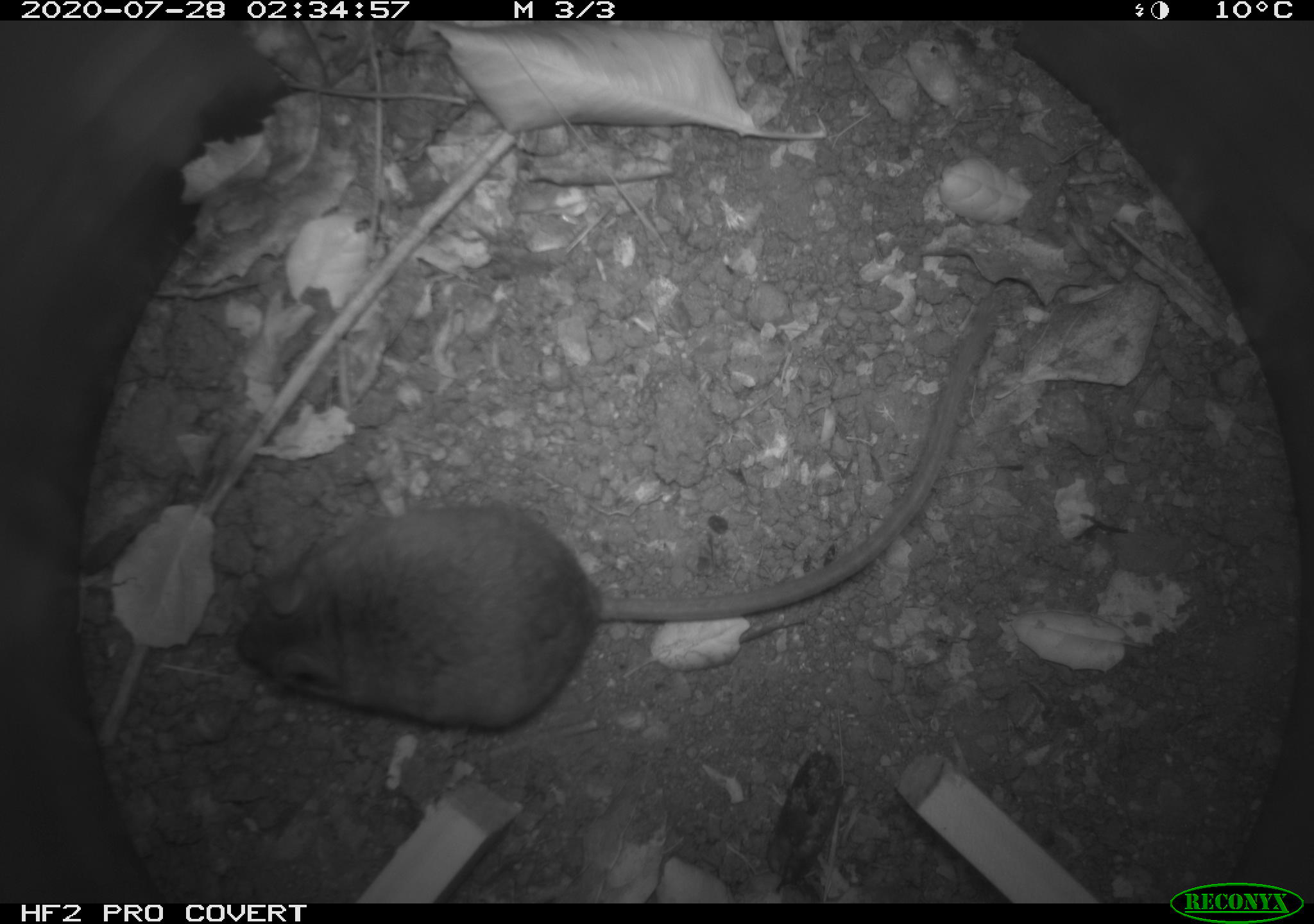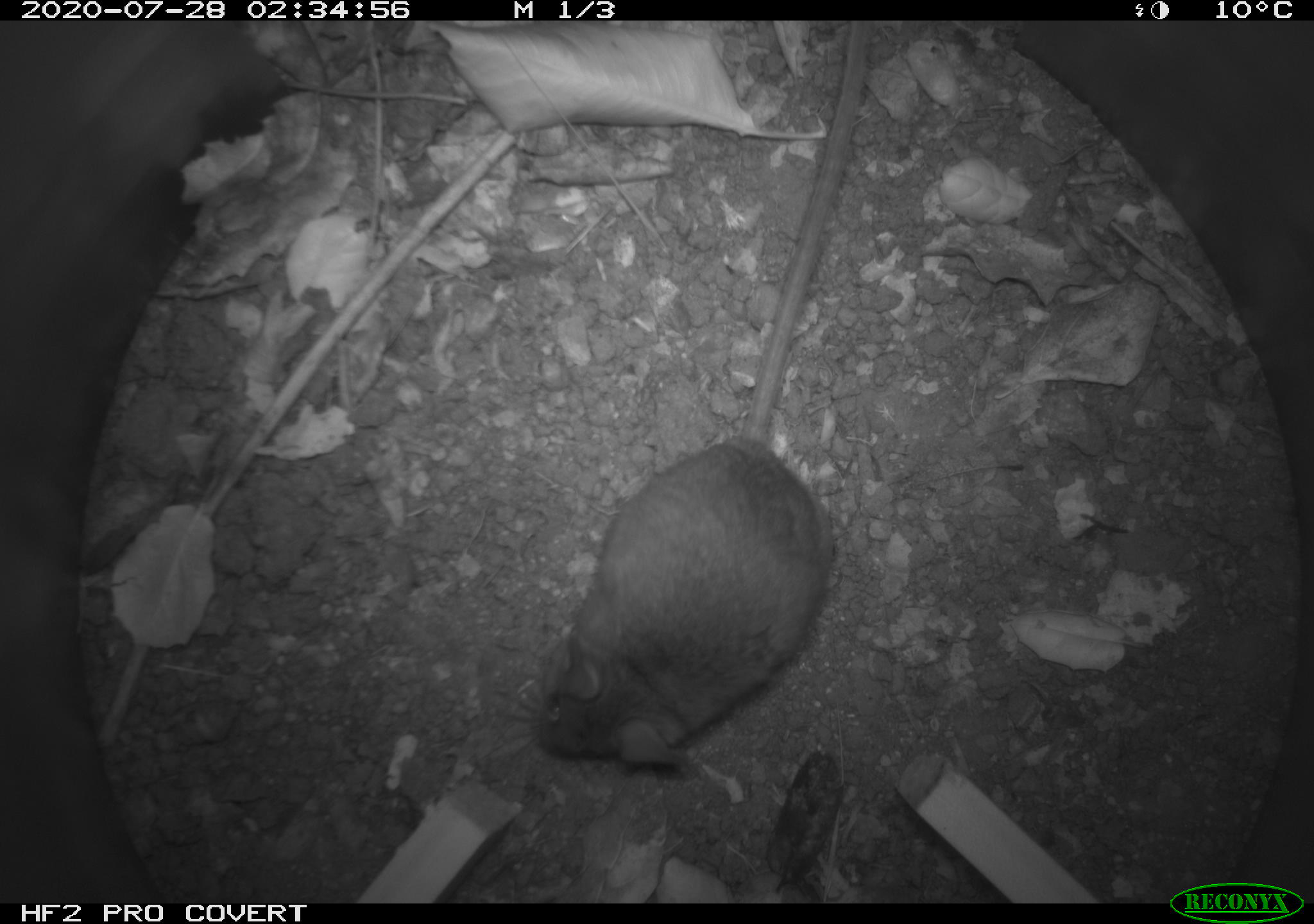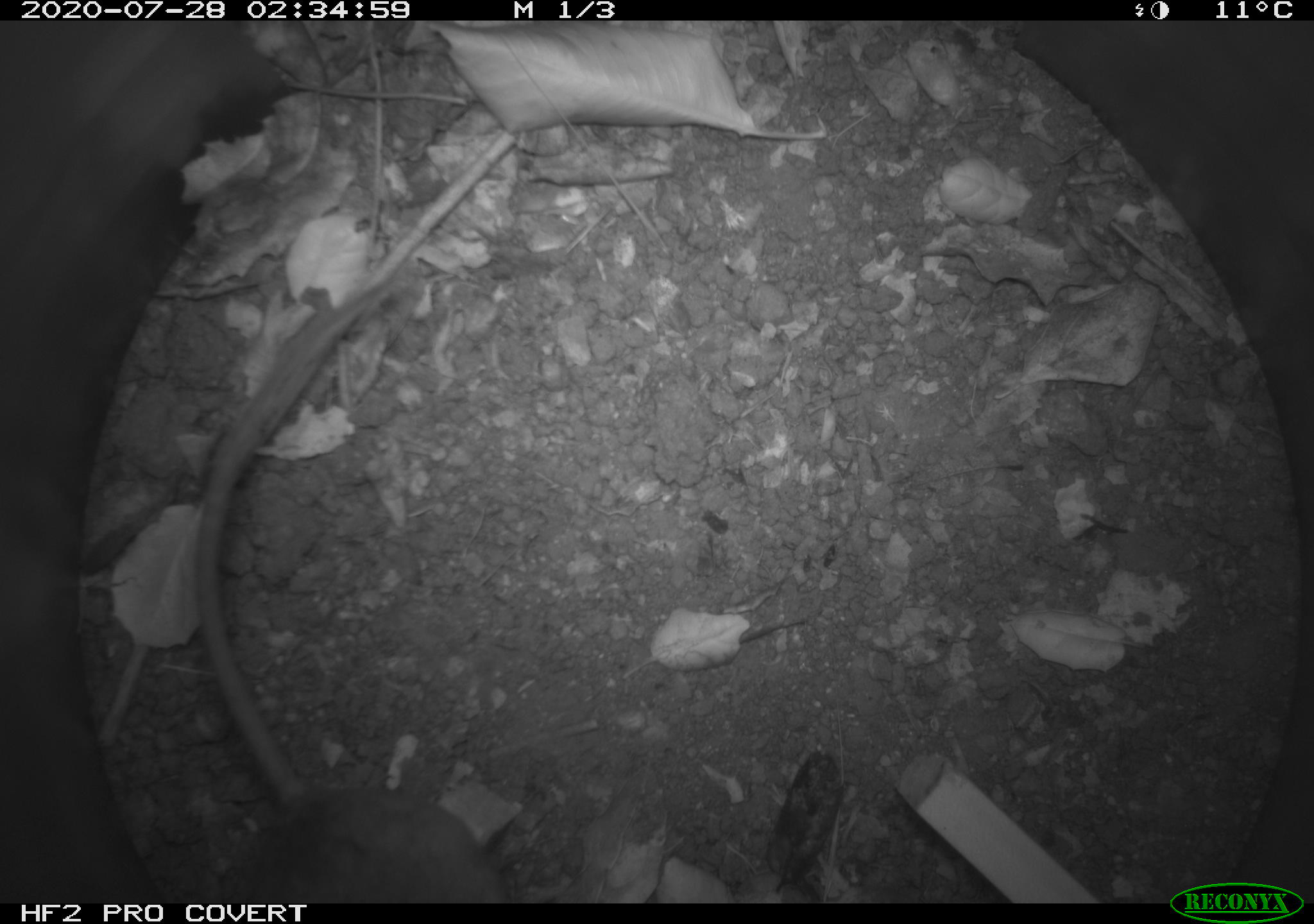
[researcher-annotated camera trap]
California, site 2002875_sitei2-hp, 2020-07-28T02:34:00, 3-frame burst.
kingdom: Animalia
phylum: Chordata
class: Mammalia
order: Rodentia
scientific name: Rodentia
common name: rodent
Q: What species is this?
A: Rodent (Rodentia).